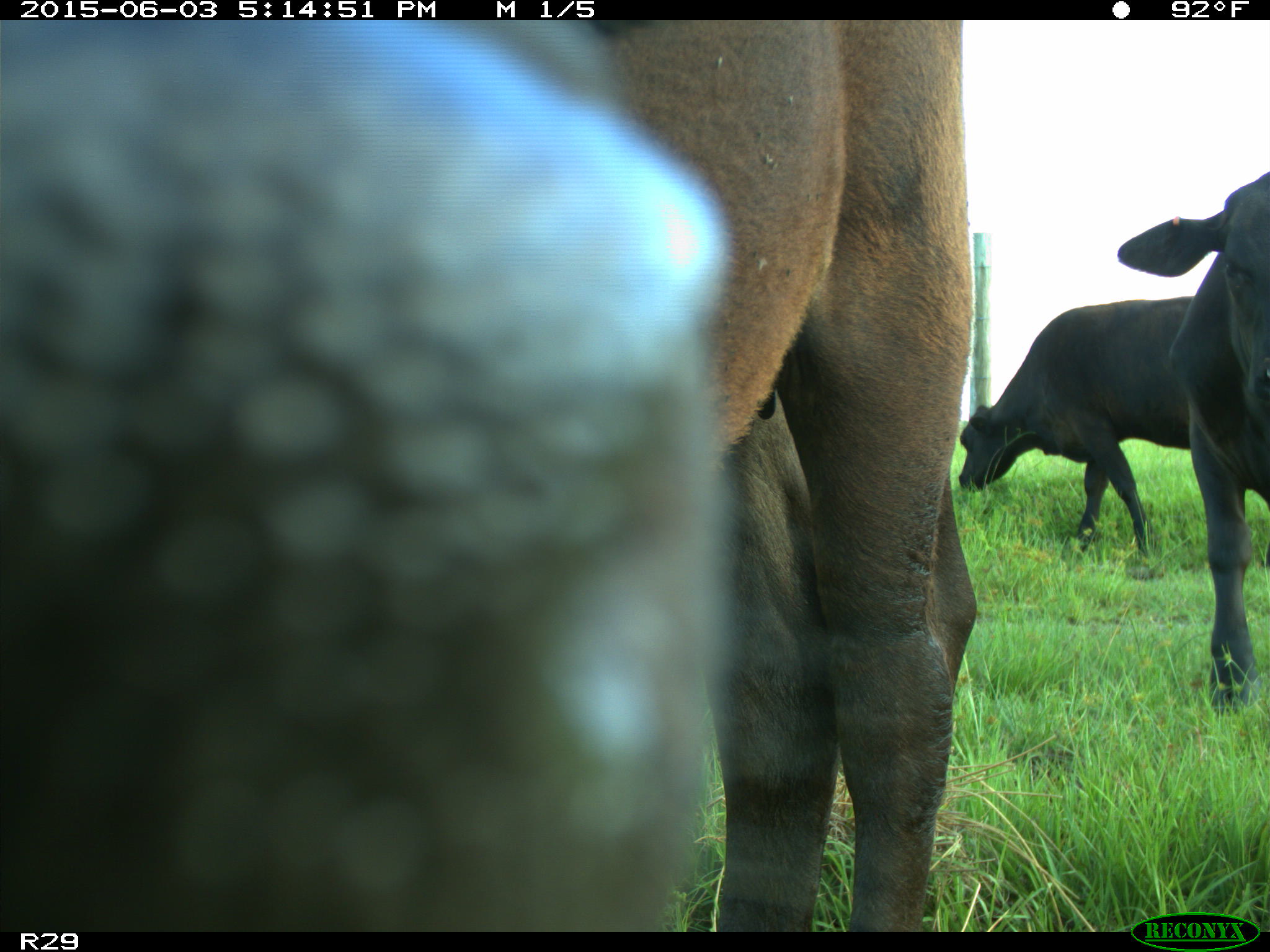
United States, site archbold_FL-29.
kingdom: Animalia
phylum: Chordata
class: Mammalia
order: Artiodactyla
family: Bovidae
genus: Bos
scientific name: Bos taurus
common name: domestic cow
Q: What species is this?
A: Bos taurus (domestic cow).